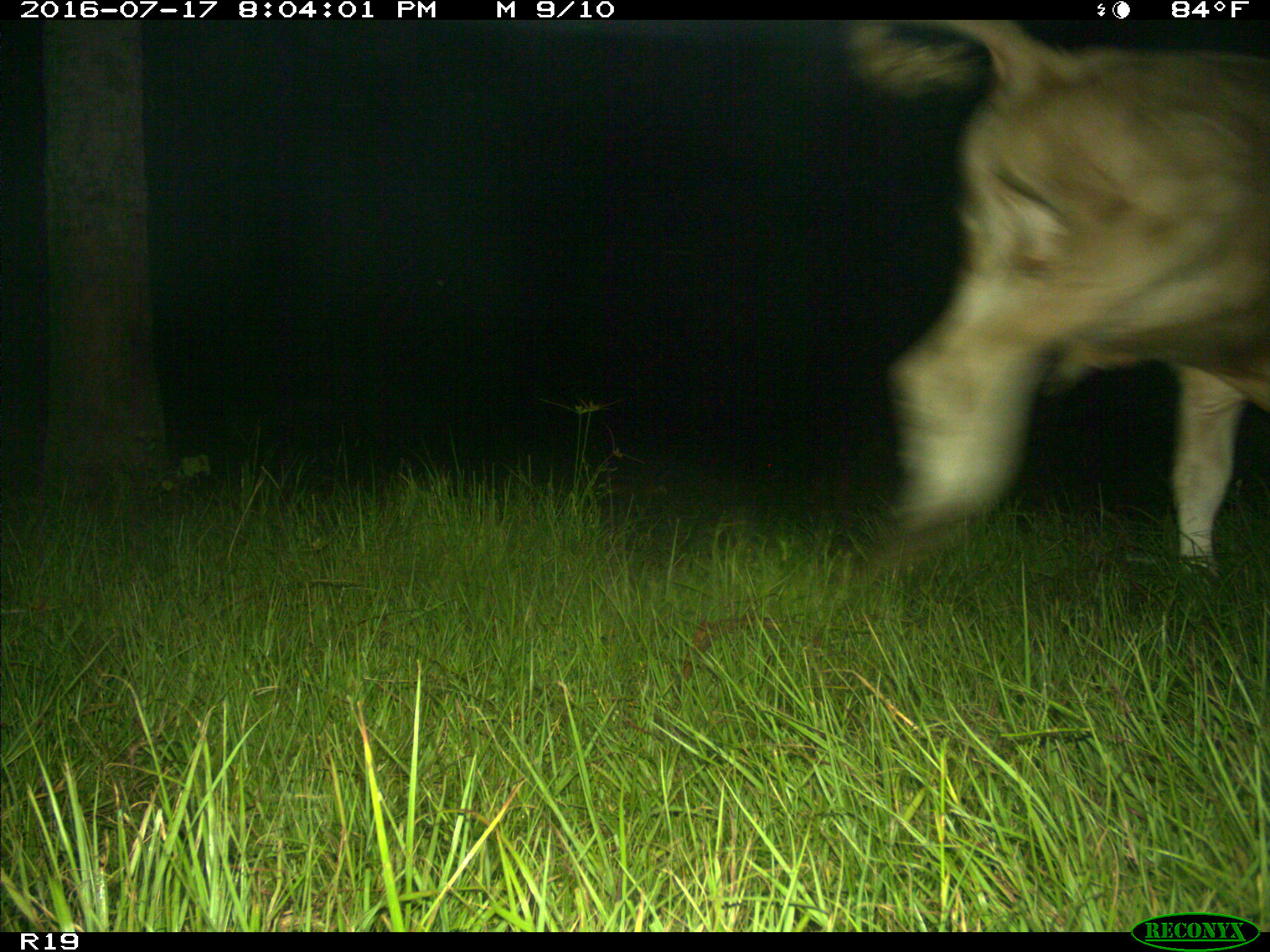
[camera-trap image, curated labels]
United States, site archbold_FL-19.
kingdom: Animalia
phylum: Chordata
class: Mammalia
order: Artiodactyla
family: Bovidae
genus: Bos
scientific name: Bos taurus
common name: domestic cow